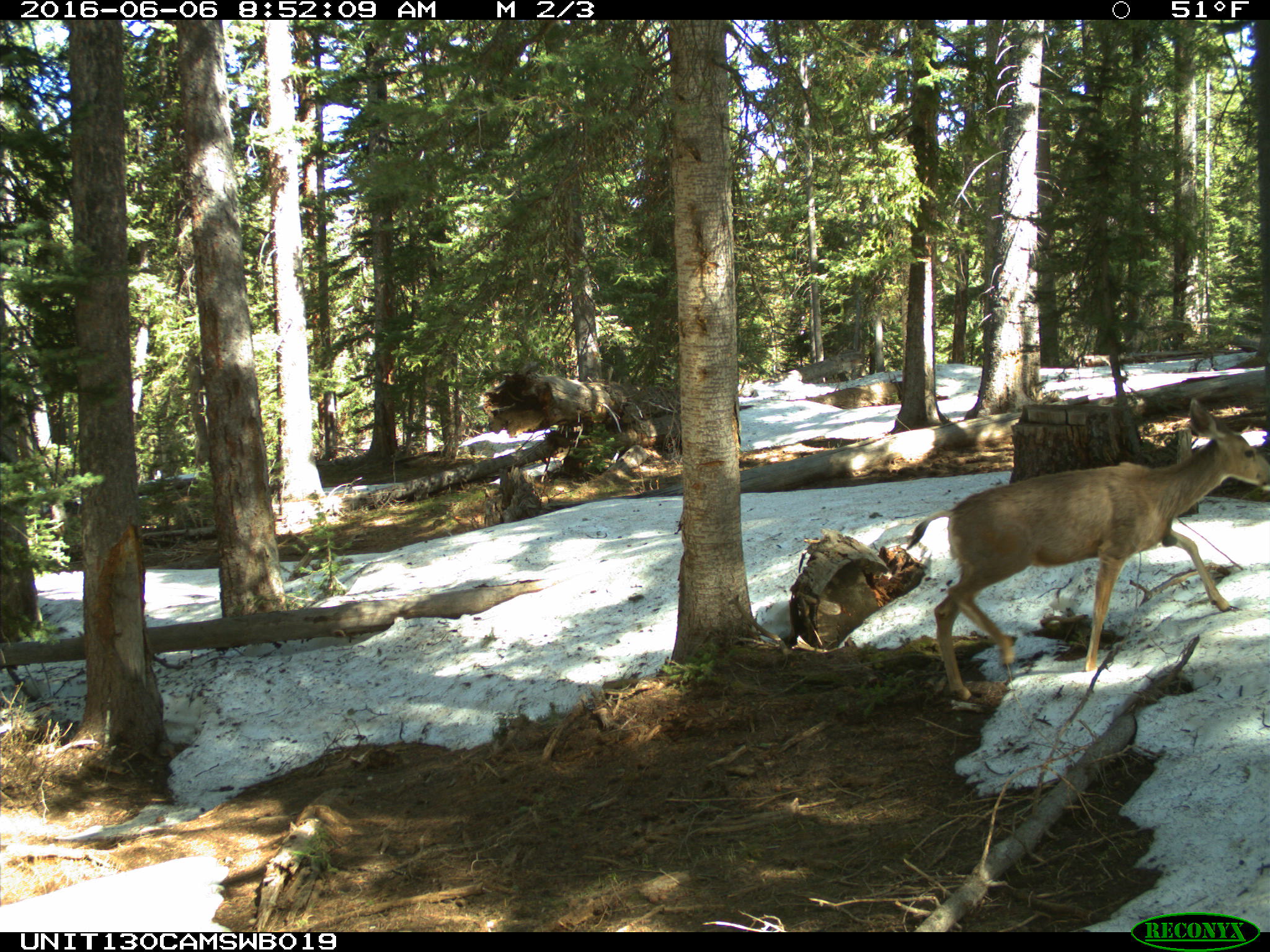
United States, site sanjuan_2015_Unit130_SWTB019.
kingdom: Animalia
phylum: Chordata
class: Mammalia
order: Artiodactyla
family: Cervidae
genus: Odocoileus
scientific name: Odocoileus hemionus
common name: mule deer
Odocoileus hemionus (mule deer).